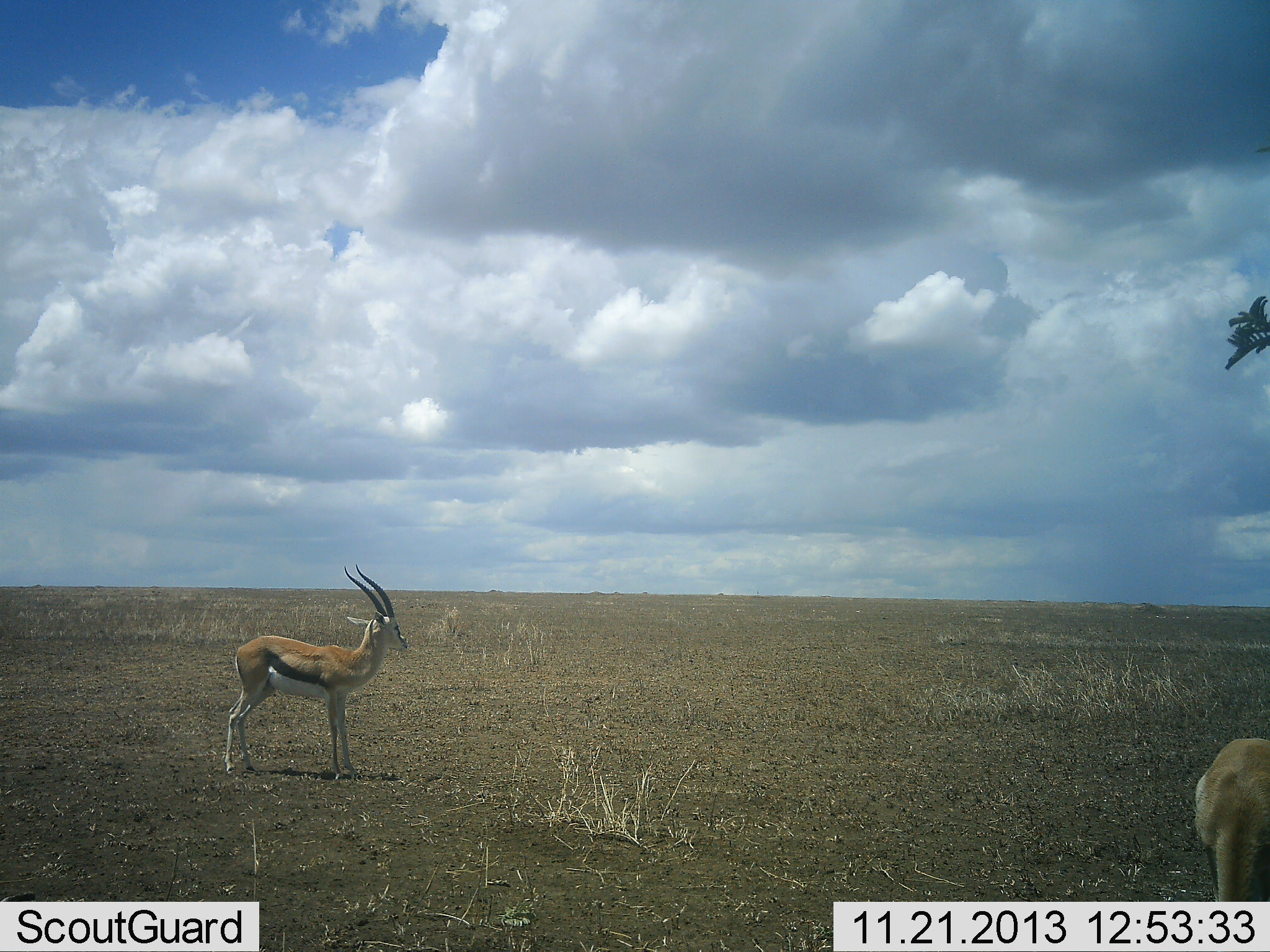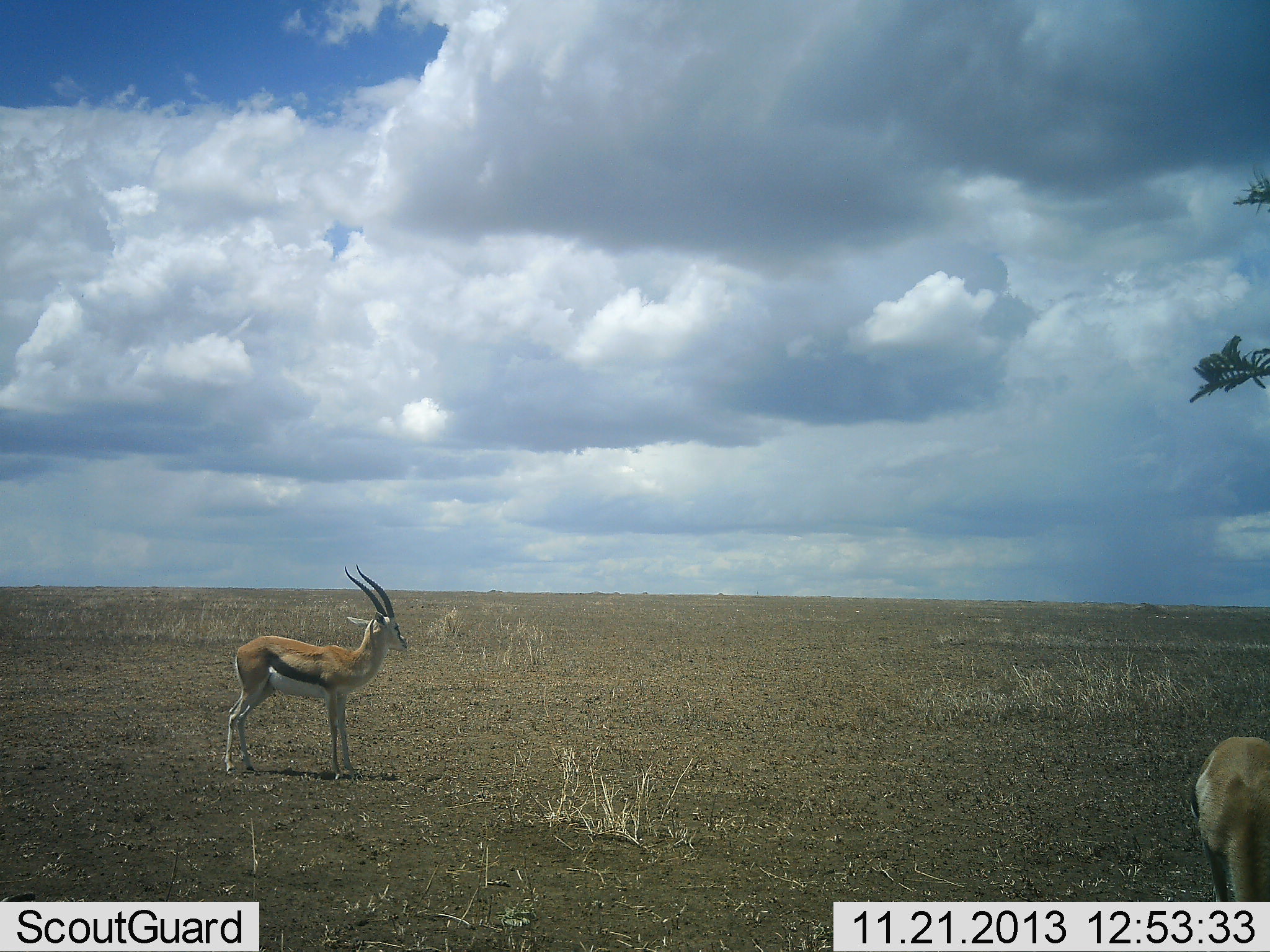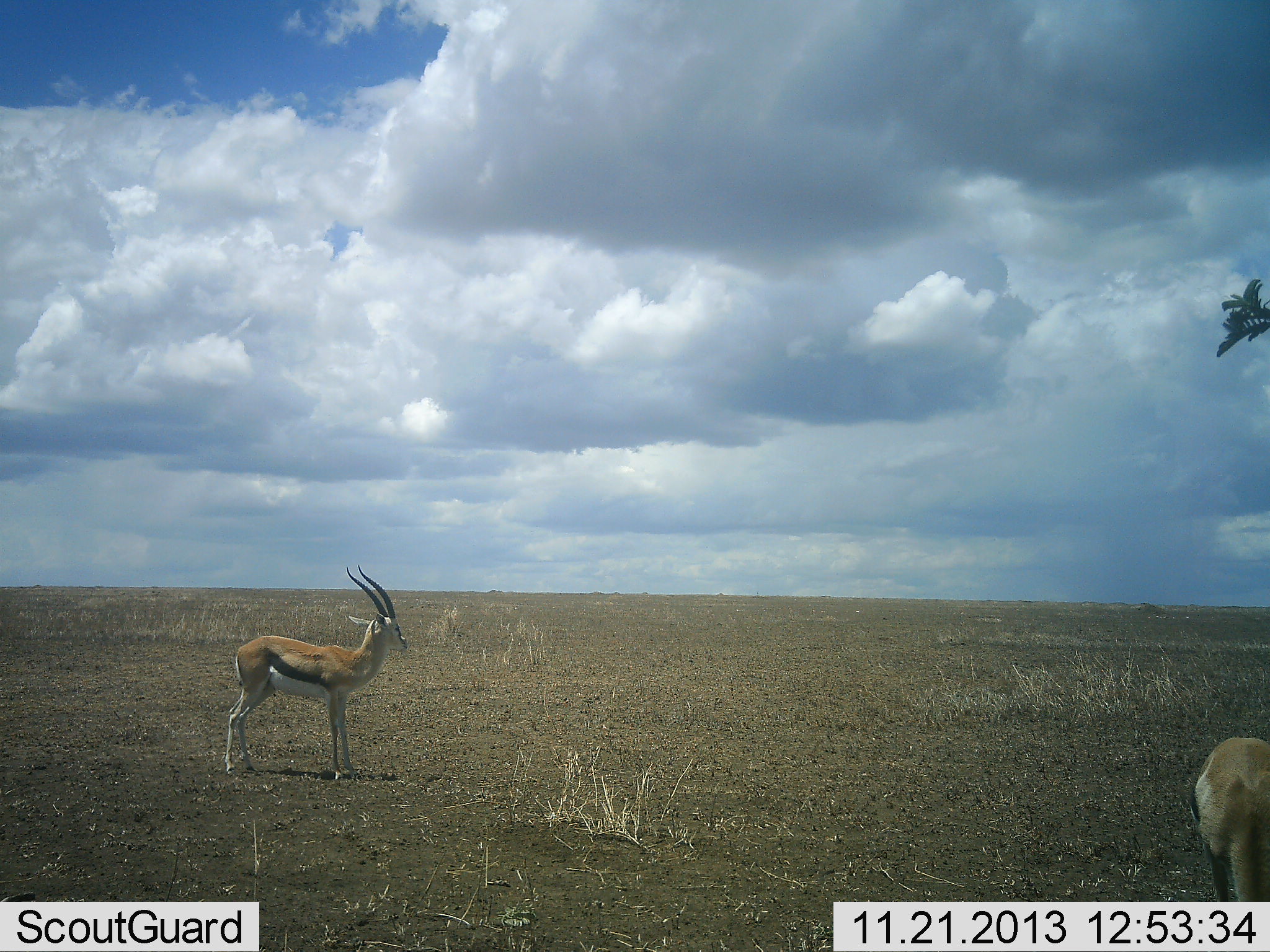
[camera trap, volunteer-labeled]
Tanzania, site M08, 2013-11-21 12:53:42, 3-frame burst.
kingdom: Animalia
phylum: Chordata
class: Mammalia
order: Artiodactyla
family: Bovidae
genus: Eudorcas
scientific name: Eudorcas thomsonii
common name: thomson's gazelle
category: gazellethomsons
Gazellethomsons (thomson's gazelle) (Eudorcas thomsonii), count 2. Behavior (volunteer vote fractions): standing 100%, resting 0%, moving 0%, interacting 0%. Young present (vote fraction): 0%. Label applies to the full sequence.